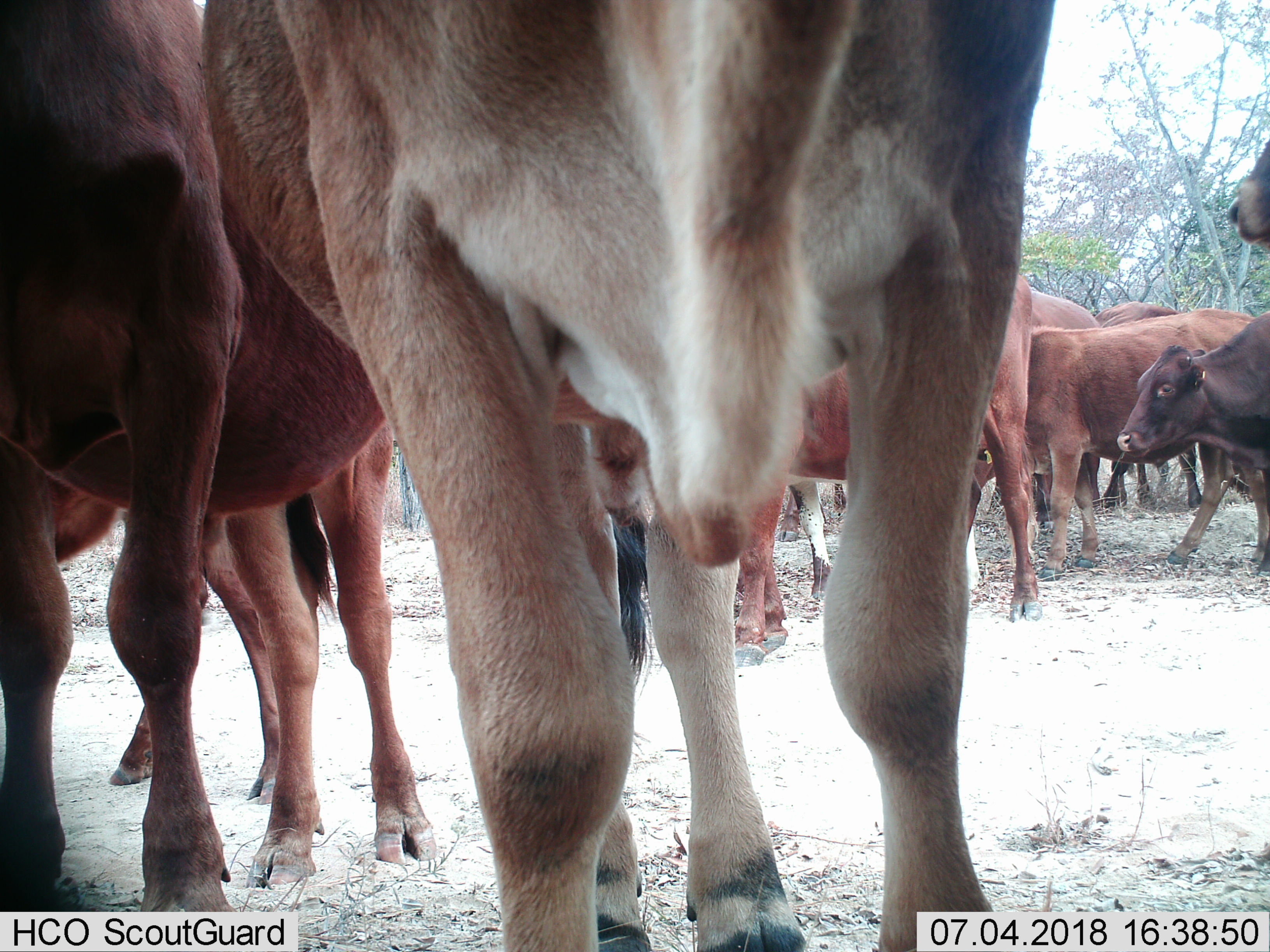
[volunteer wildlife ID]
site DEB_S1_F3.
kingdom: Animalia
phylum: Chordata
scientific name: Vertebrata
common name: domestic animal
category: domesticanimal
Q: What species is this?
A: Domesticanimal (domestic animal) (Vertebrata).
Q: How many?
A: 11-50.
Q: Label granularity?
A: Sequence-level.